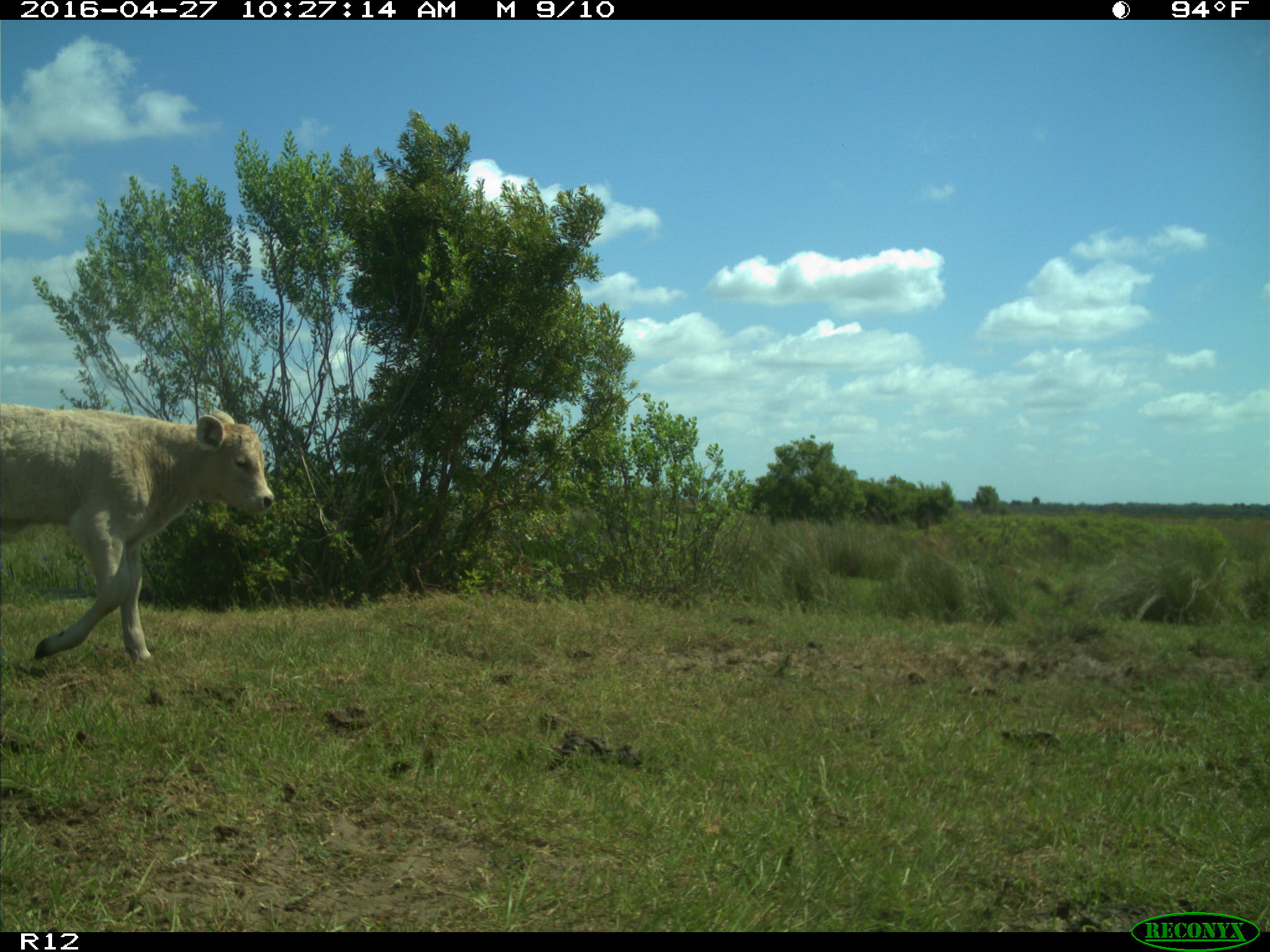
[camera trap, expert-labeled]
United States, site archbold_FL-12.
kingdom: Animalia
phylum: Chordata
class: Mammalia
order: Artiodactyla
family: Bovidae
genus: Bos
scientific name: Bos taurus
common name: domestic cow